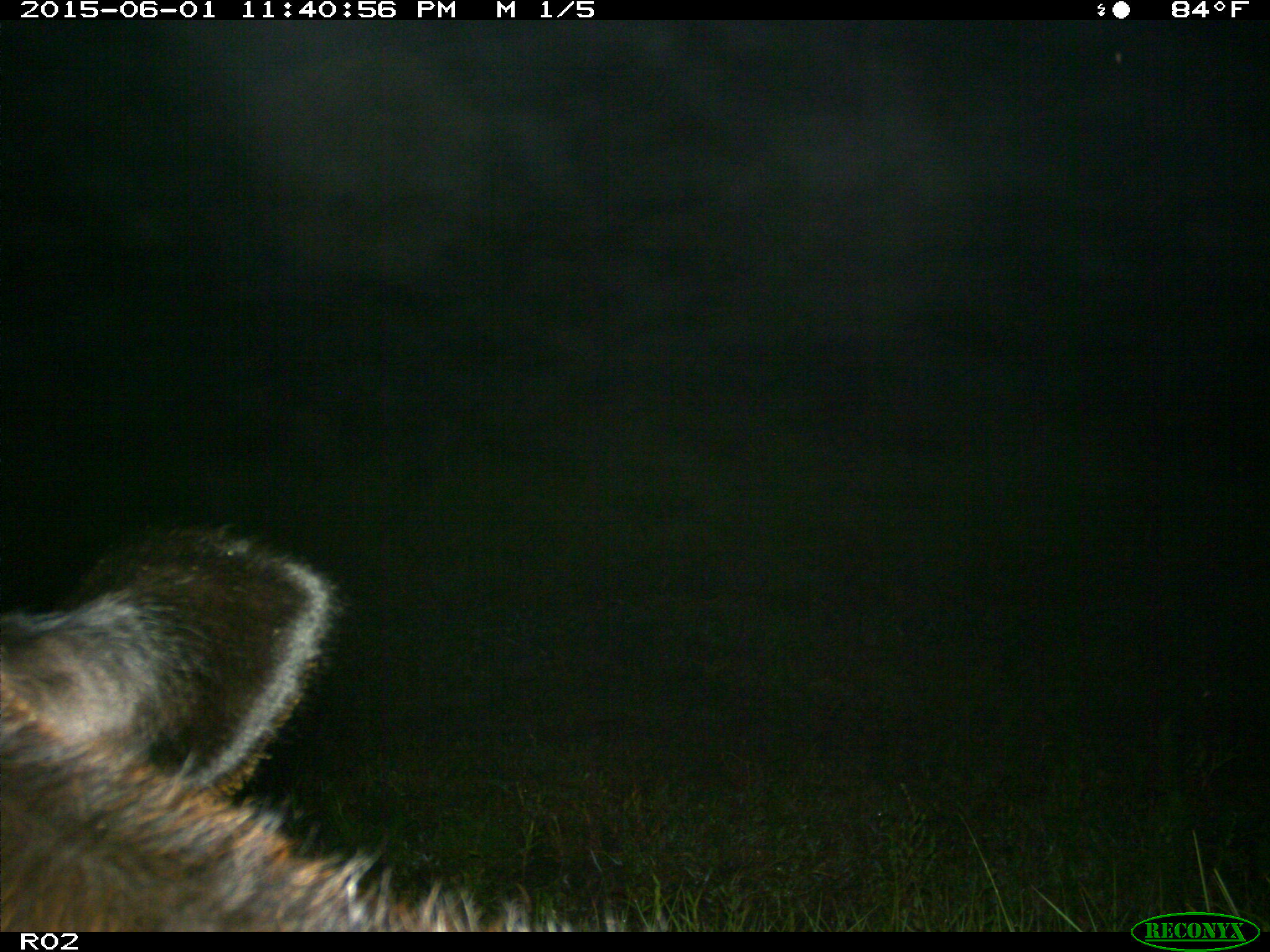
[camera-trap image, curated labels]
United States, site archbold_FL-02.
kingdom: Animalia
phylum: Chordata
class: Mammalia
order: Artiodactyla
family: Bovidae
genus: Bos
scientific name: Bos taurus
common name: domestic cow